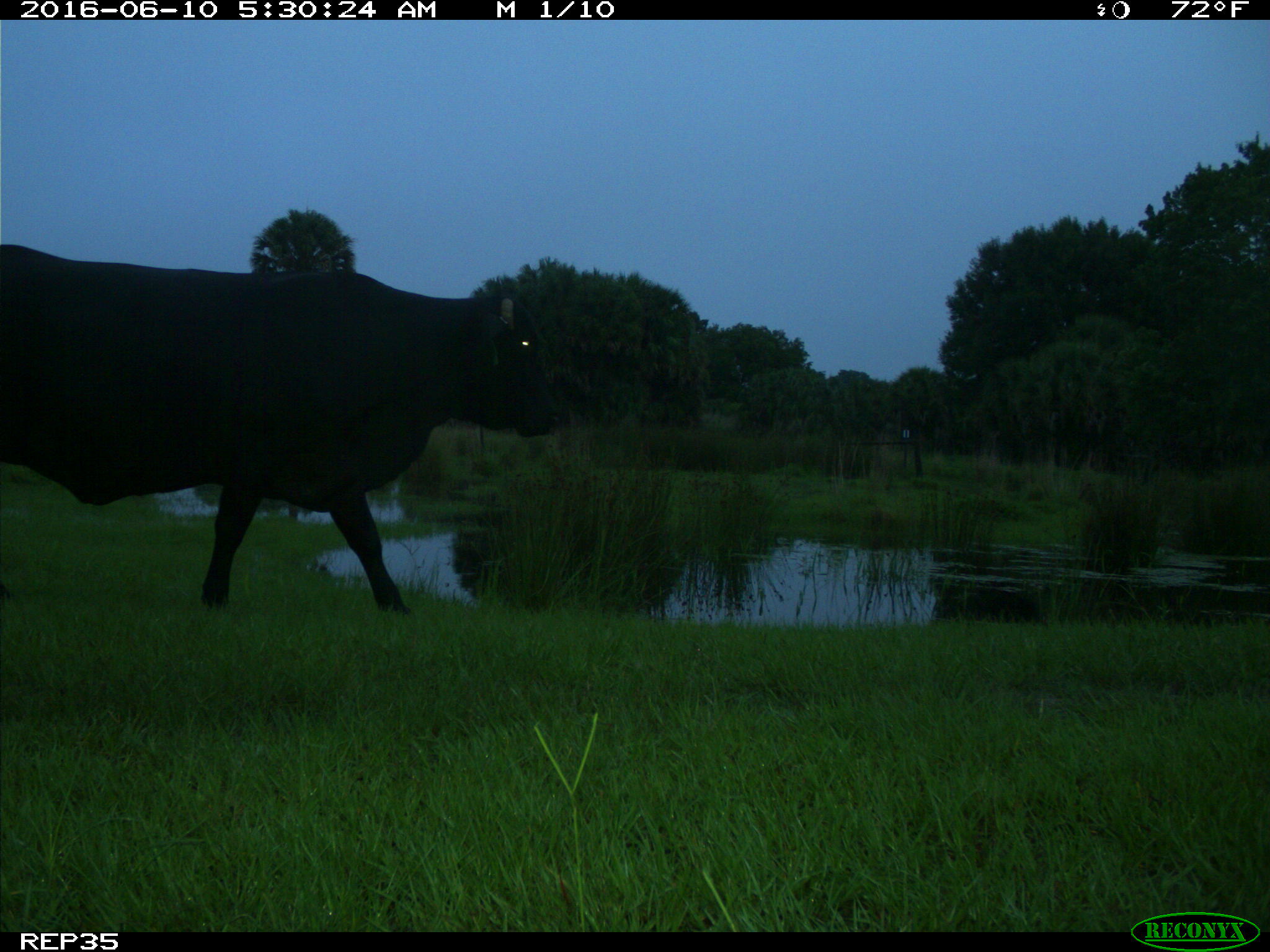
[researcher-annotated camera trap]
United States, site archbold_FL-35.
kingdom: Animalia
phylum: Chordata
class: Mammalia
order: Artiodactyla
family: Bovidae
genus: Bos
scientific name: Bos taurus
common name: domestic cow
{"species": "Bos taurus (domestic cow)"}